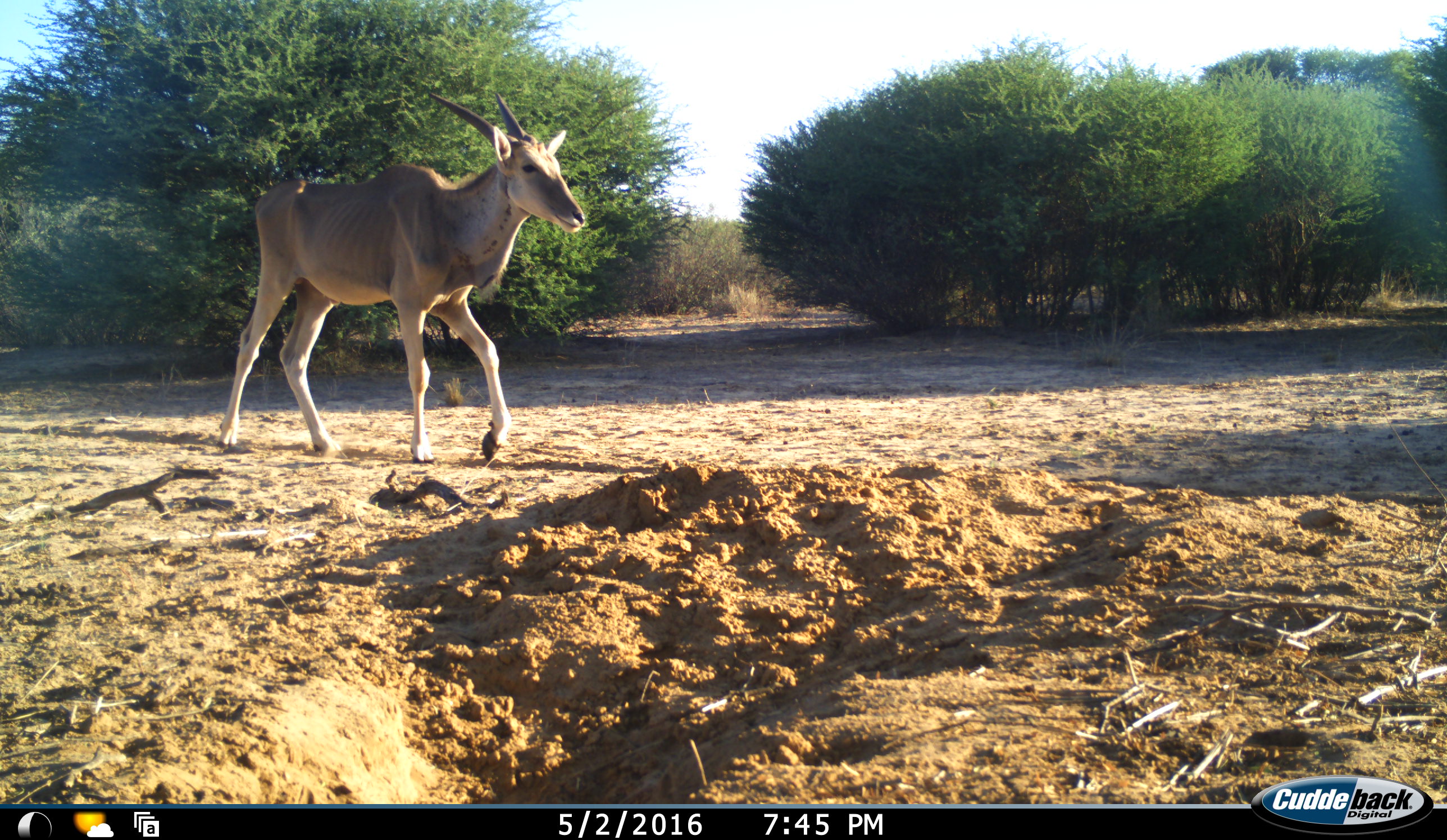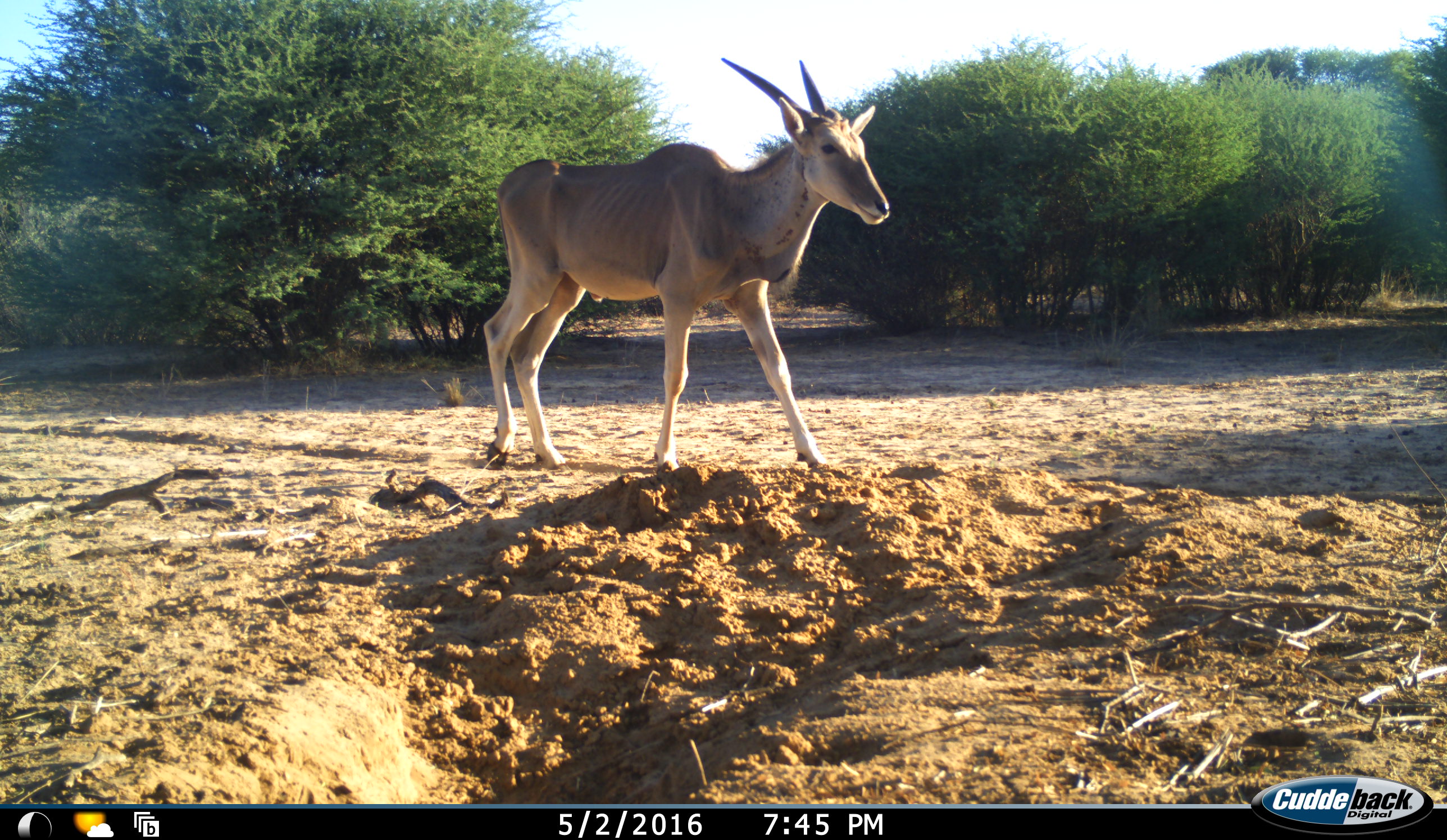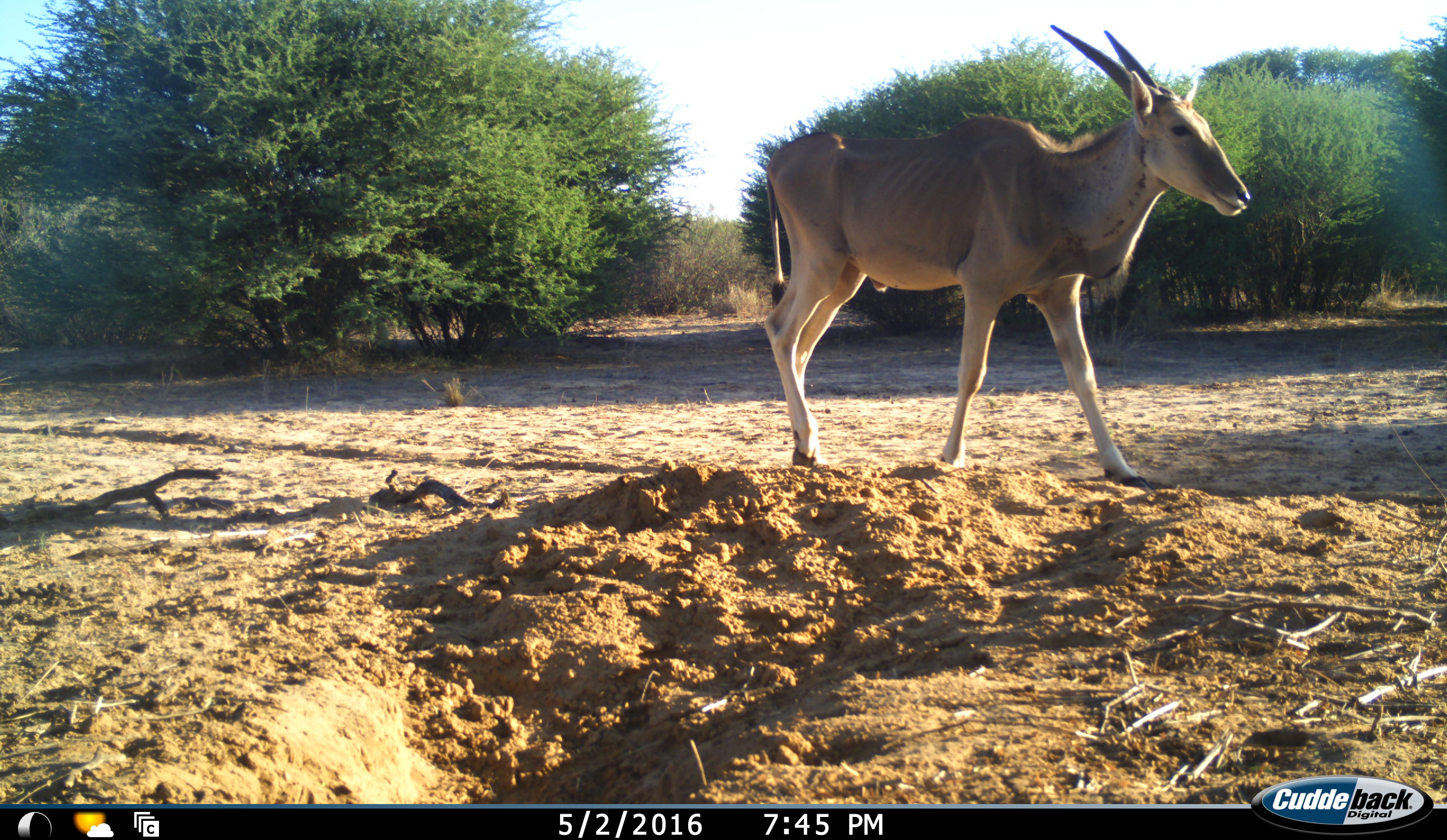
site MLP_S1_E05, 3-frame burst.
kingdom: Animalia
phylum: Chordata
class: Mammalia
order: Artiodactyla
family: Bovidae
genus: Tragelaphus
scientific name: Tragelaphus oryx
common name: eland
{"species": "eland (Tragelaphus oryx)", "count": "1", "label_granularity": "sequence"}